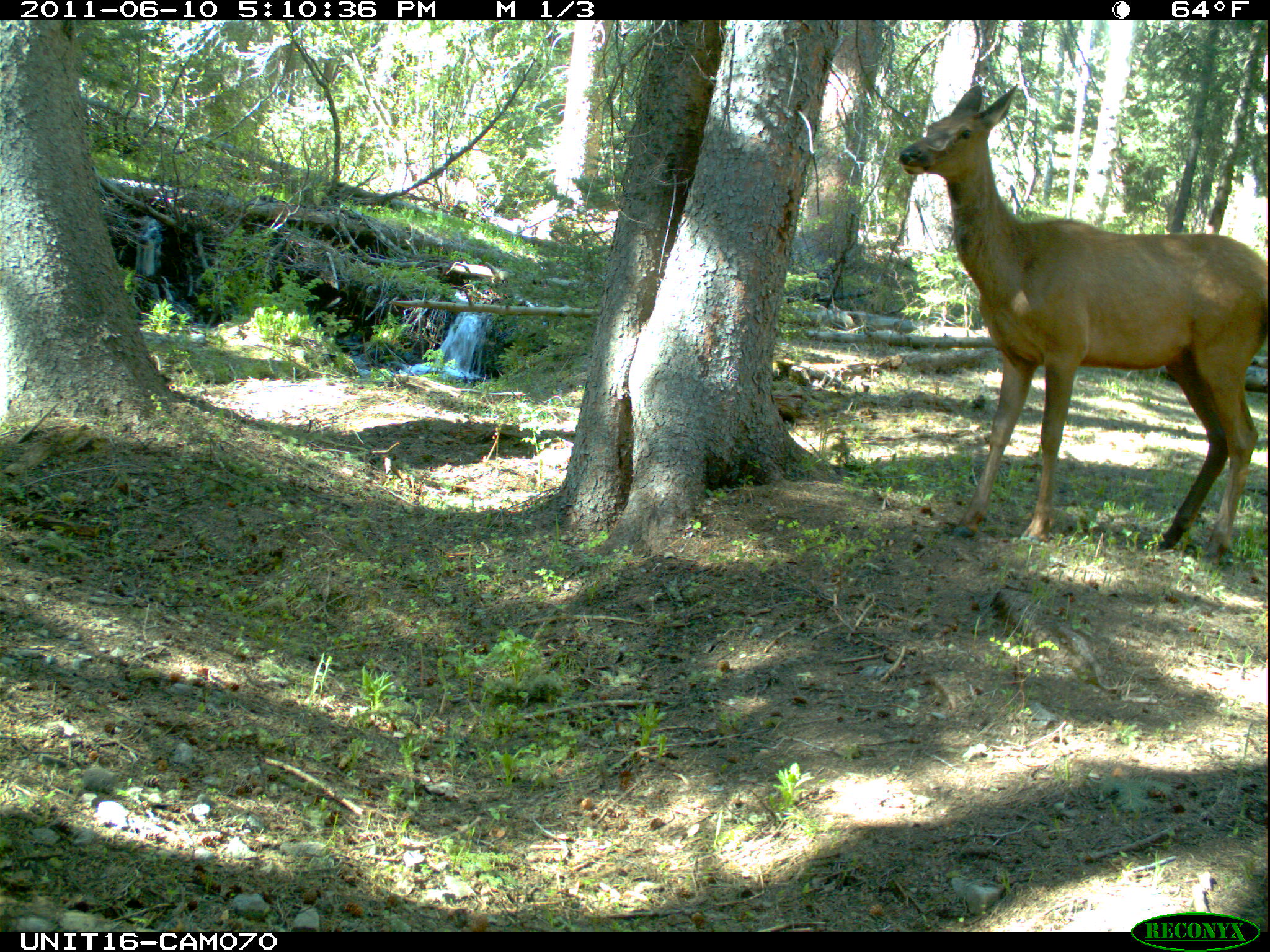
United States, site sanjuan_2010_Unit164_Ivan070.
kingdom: Animalia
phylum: Chordata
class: Mammalia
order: Artiodactyla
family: Cervidae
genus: Cervus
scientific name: Cervus elaphus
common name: red deer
Cervus elaphus (red deer).